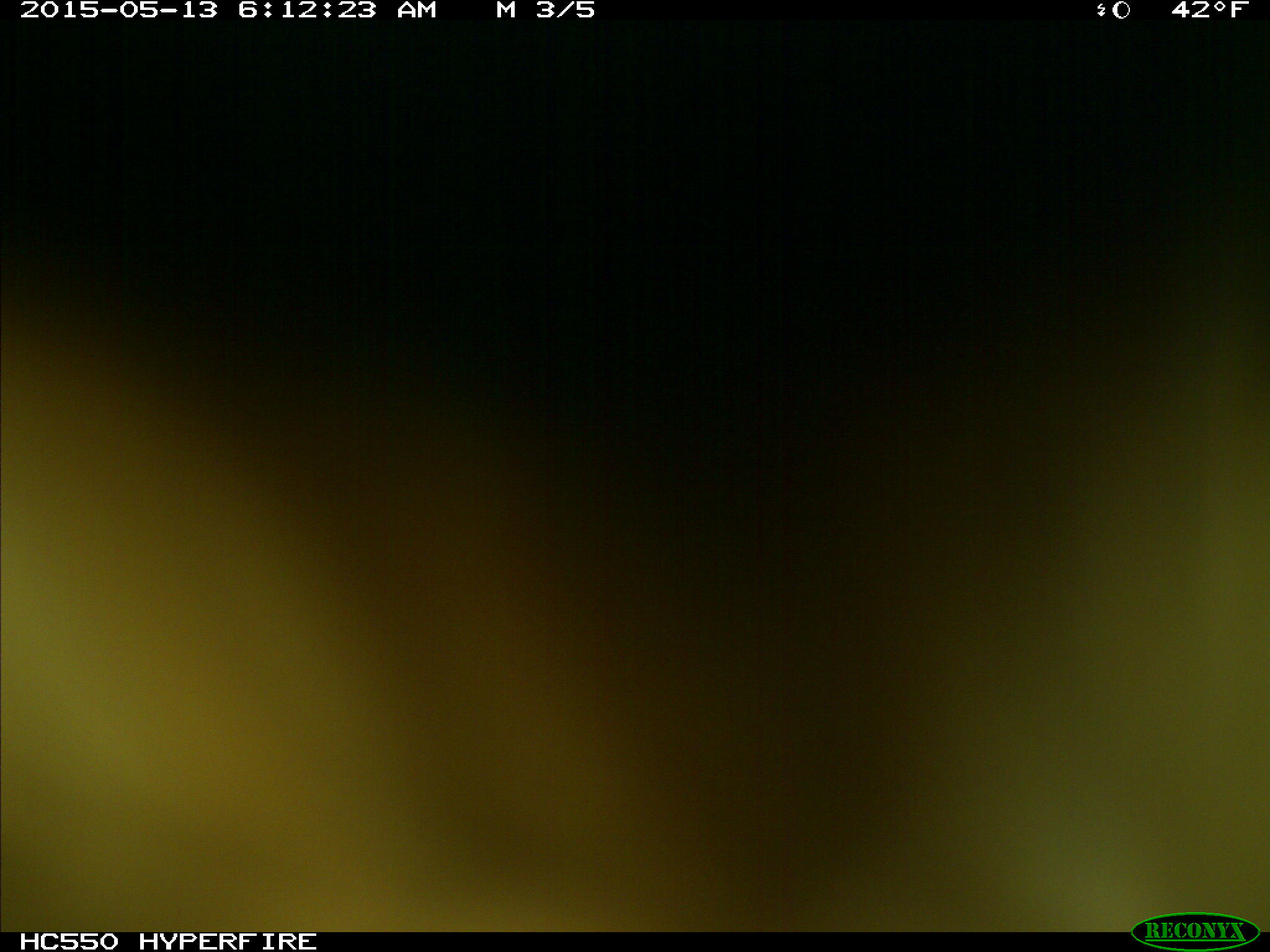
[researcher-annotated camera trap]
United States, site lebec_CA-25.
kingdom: Animalia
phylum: Chordata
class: Mammalia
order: Artiodactyla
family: Bovidae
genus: Bos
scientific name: Bos taurus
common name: domestic cow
Bos taurus (domestic cow).